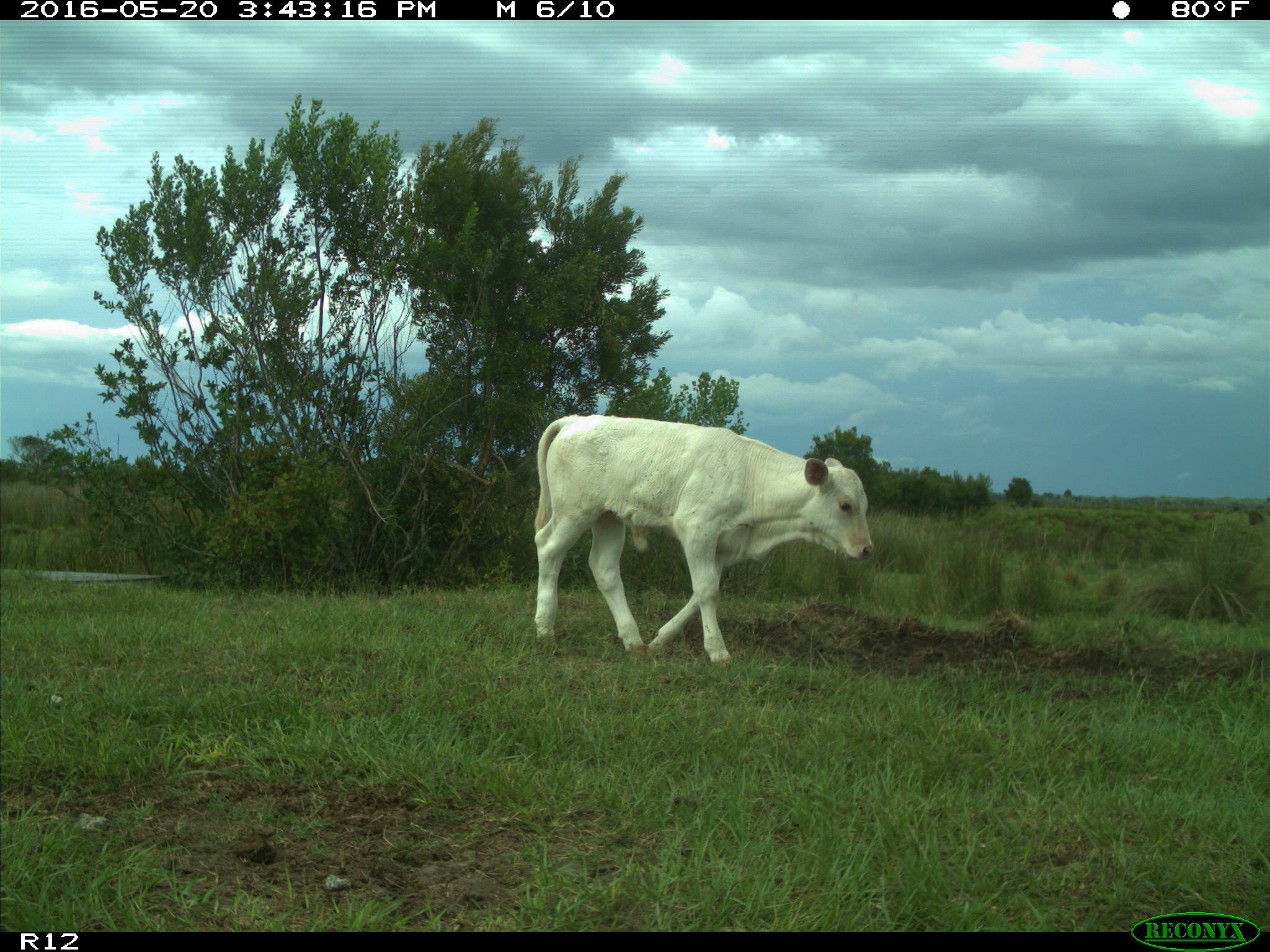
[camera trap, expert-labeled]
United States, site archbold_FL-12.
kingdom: Animalia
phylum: Chordata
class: Mammalia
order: Artiodactyla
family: Bovidae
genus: Bos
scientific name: Bos taurus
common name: domestic cow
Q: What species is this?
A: Bos taurus (domestic cow).